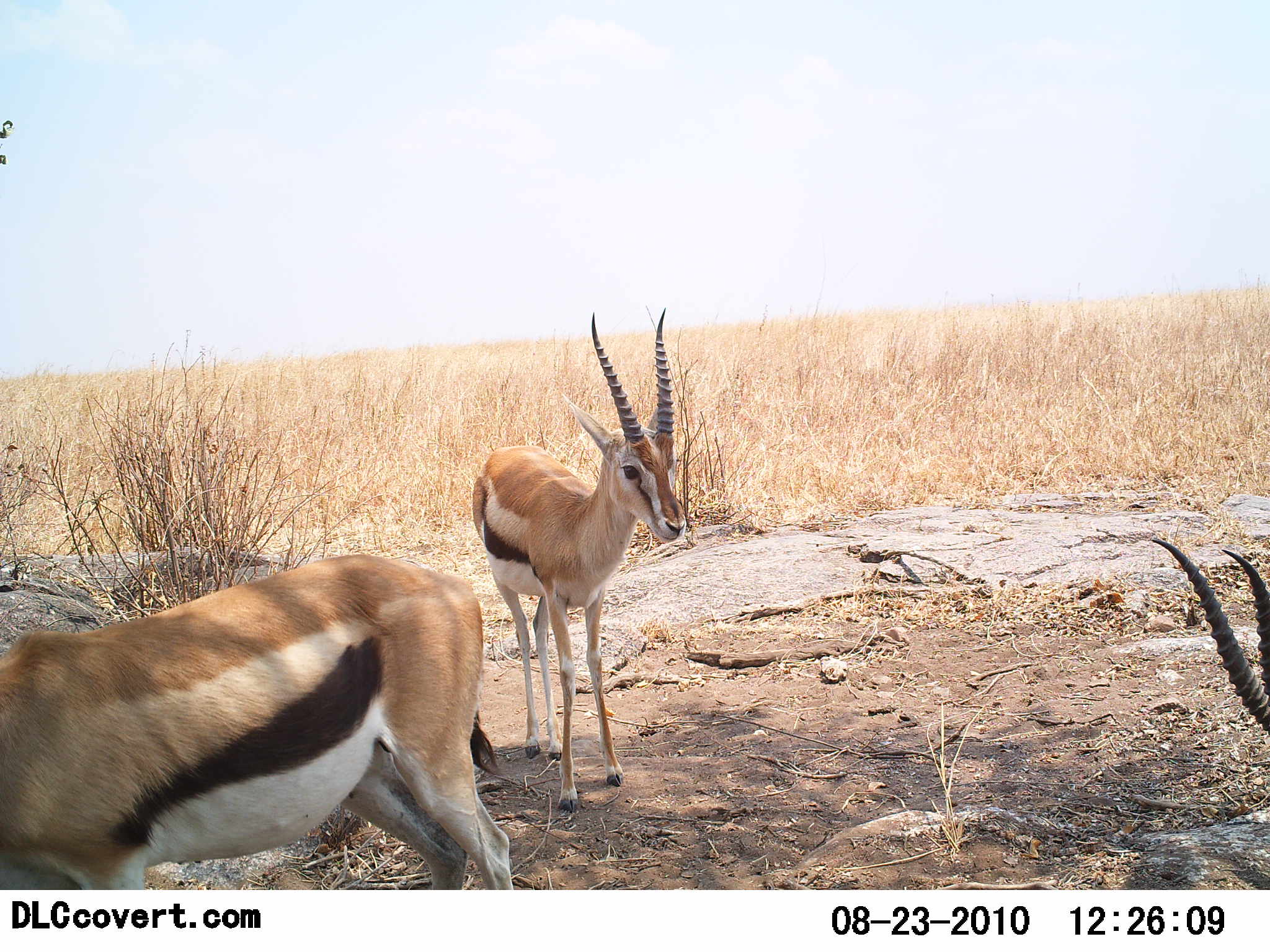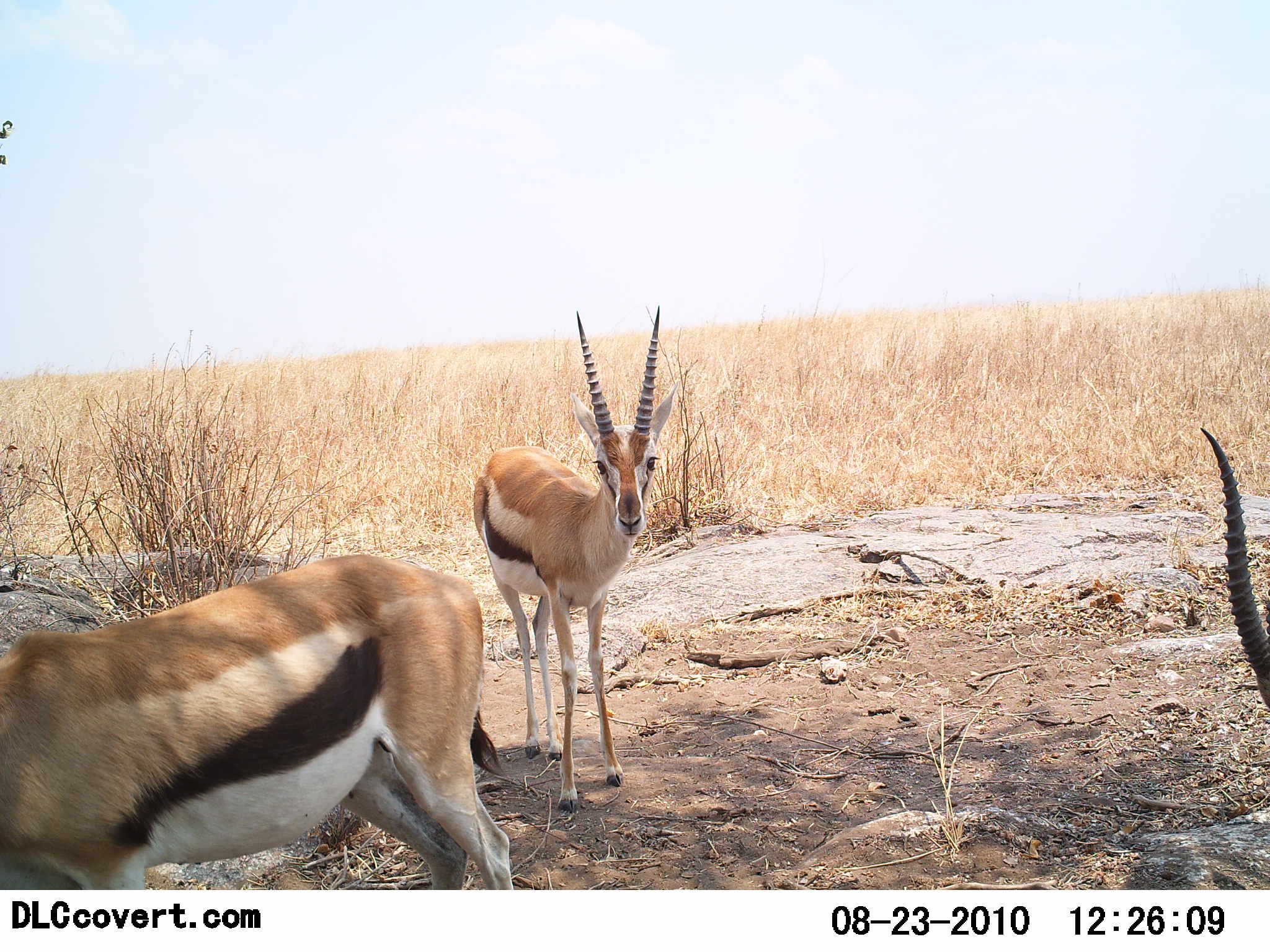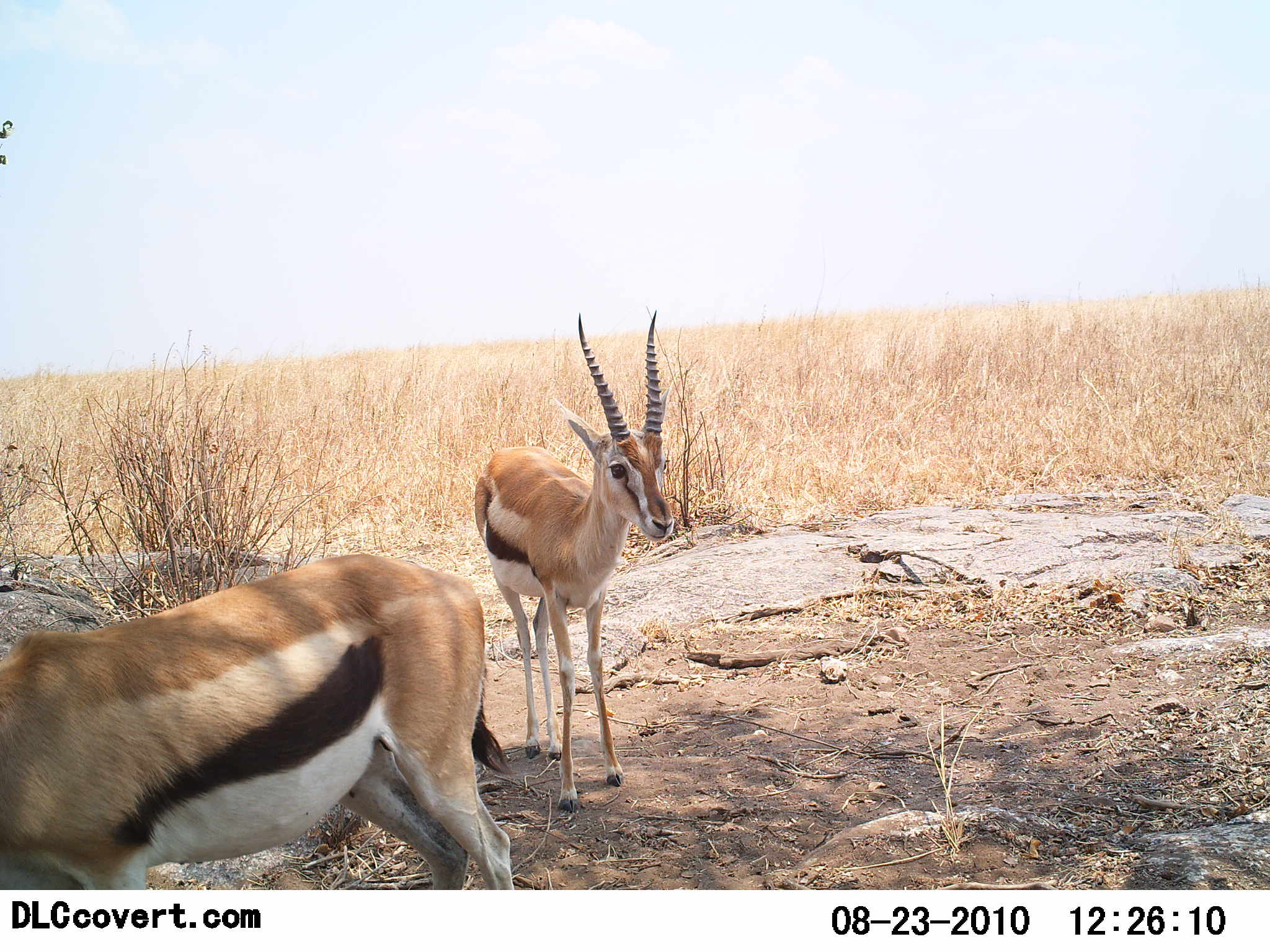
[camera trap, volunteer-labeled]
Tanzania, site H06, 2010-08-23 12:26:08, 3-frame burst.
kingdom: Animalia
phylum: Chordata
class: Mammalia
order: Artiodactyla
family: Bovidae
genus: Eudorcas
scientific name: Eudorcas thomsonii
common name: thomson's gazelle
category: gazellethomsons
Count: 3.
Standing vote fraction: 100%.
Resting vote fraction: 0%.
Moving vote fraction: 0%.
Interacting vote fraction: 0%.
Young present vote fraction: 0%.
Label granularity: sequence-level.